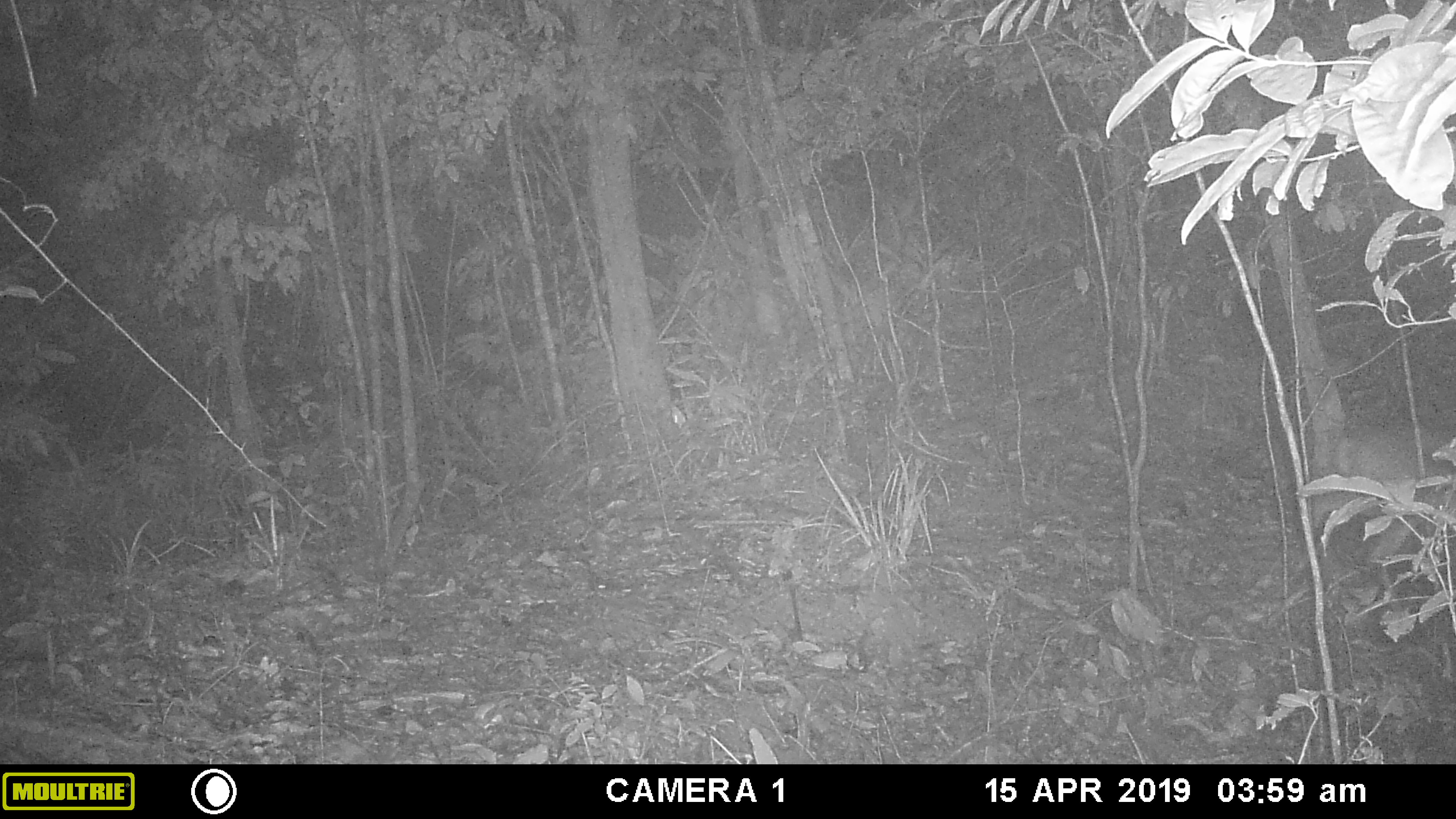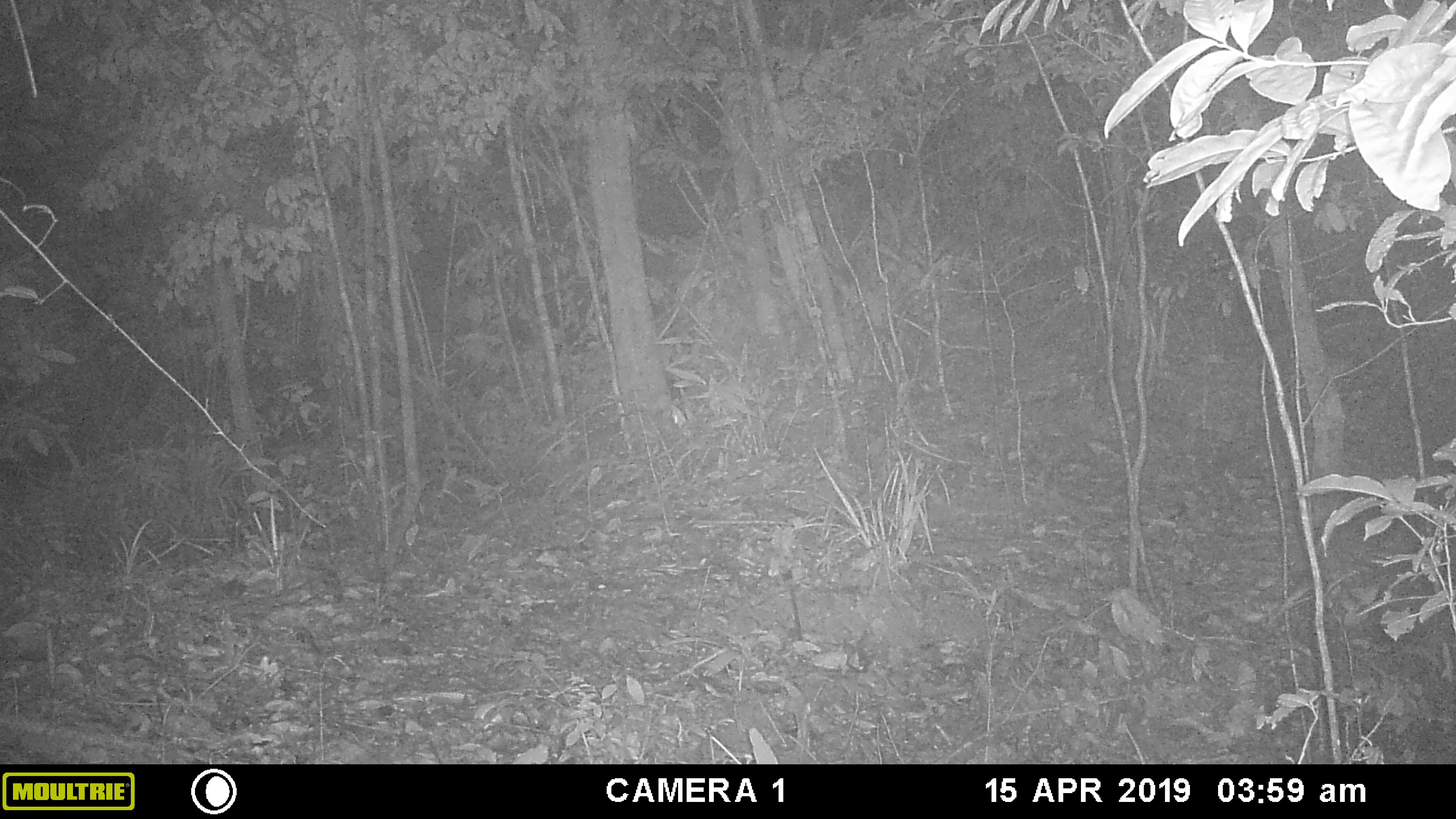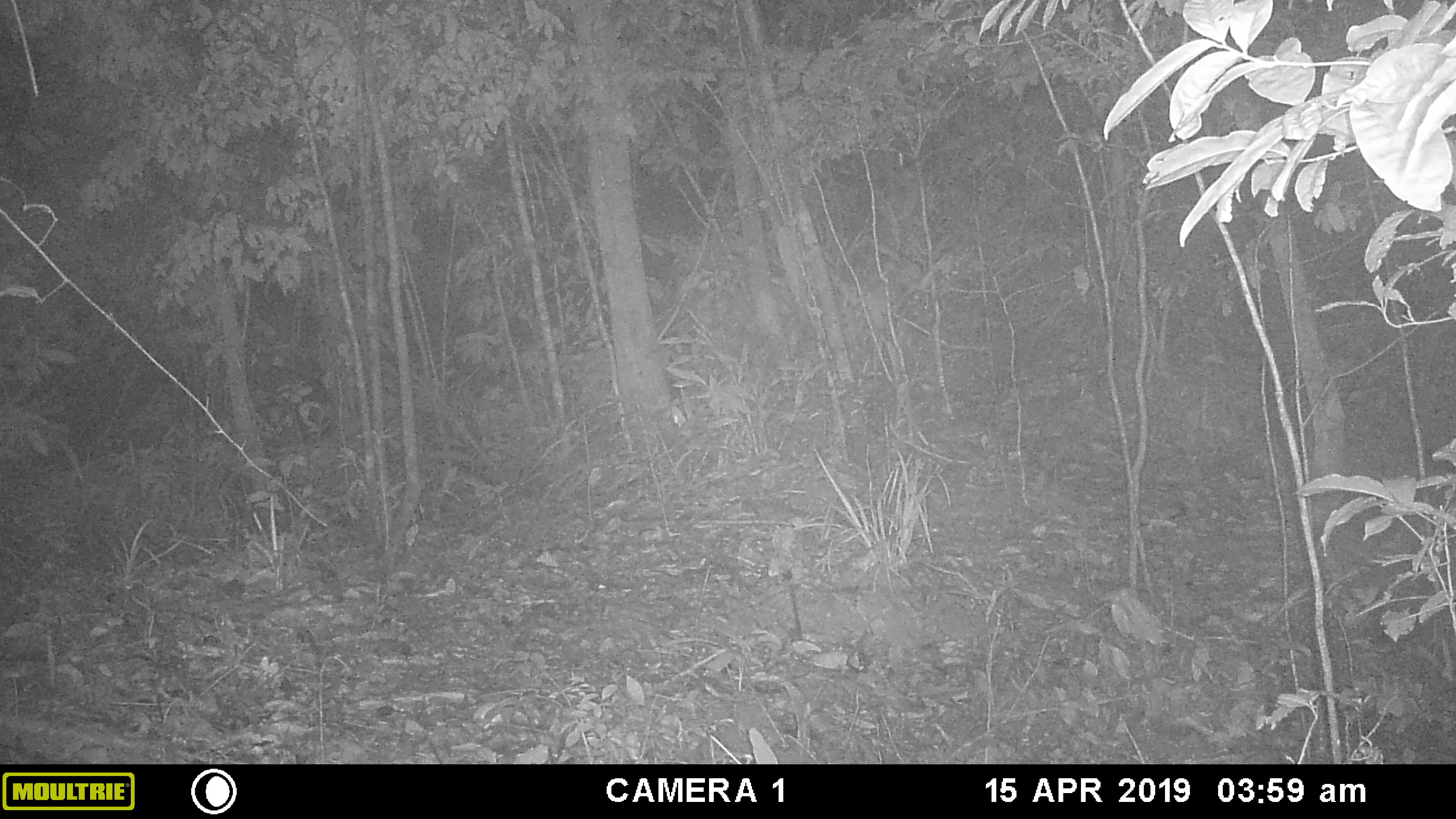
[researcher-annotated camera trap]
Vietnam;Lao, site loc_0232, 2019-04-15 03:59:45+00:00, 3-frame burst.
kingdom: Animalia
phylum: Chordata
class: Mammalia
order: Artiodactyla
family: Cervidae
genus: Muntiacus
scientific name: Muntiacus vuquangensis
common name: large-antlered muntjac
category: large antlered muntjac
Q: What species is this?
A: Large antlered muntjac (large-antlered muntjac) (Muntiacus vuquangensis).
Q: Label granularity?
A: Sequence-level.